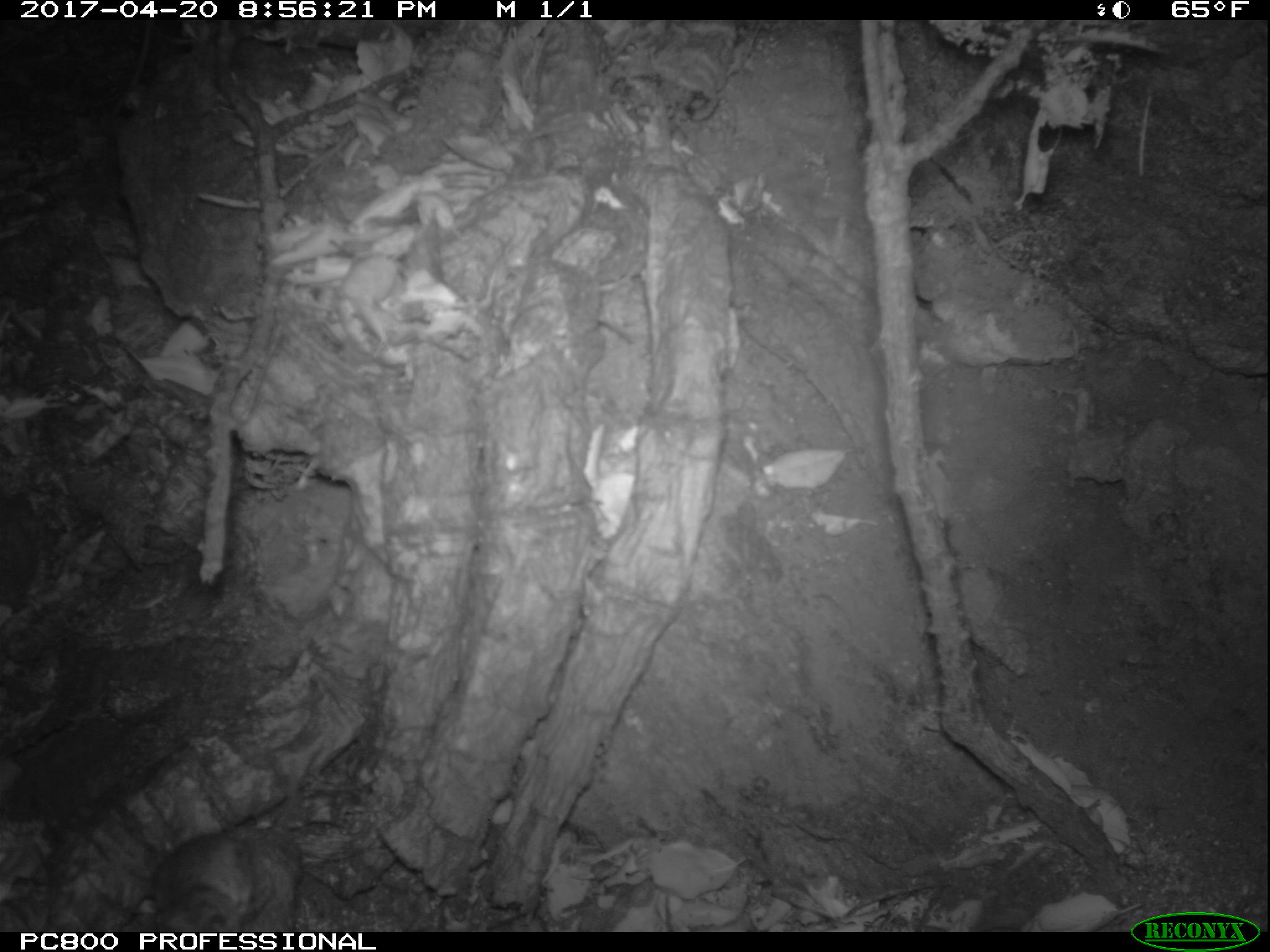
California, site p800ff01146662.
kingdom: Animalia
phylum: Chordata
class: Mammalia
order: Rodentia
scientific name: Rodentia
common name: rodent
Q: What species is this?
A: Rodent (Rodentia).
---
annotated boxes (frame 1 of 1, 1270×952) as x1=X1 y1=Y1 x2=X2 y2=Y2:
rodent: x1=150 y1=833 x2=253 y2=932